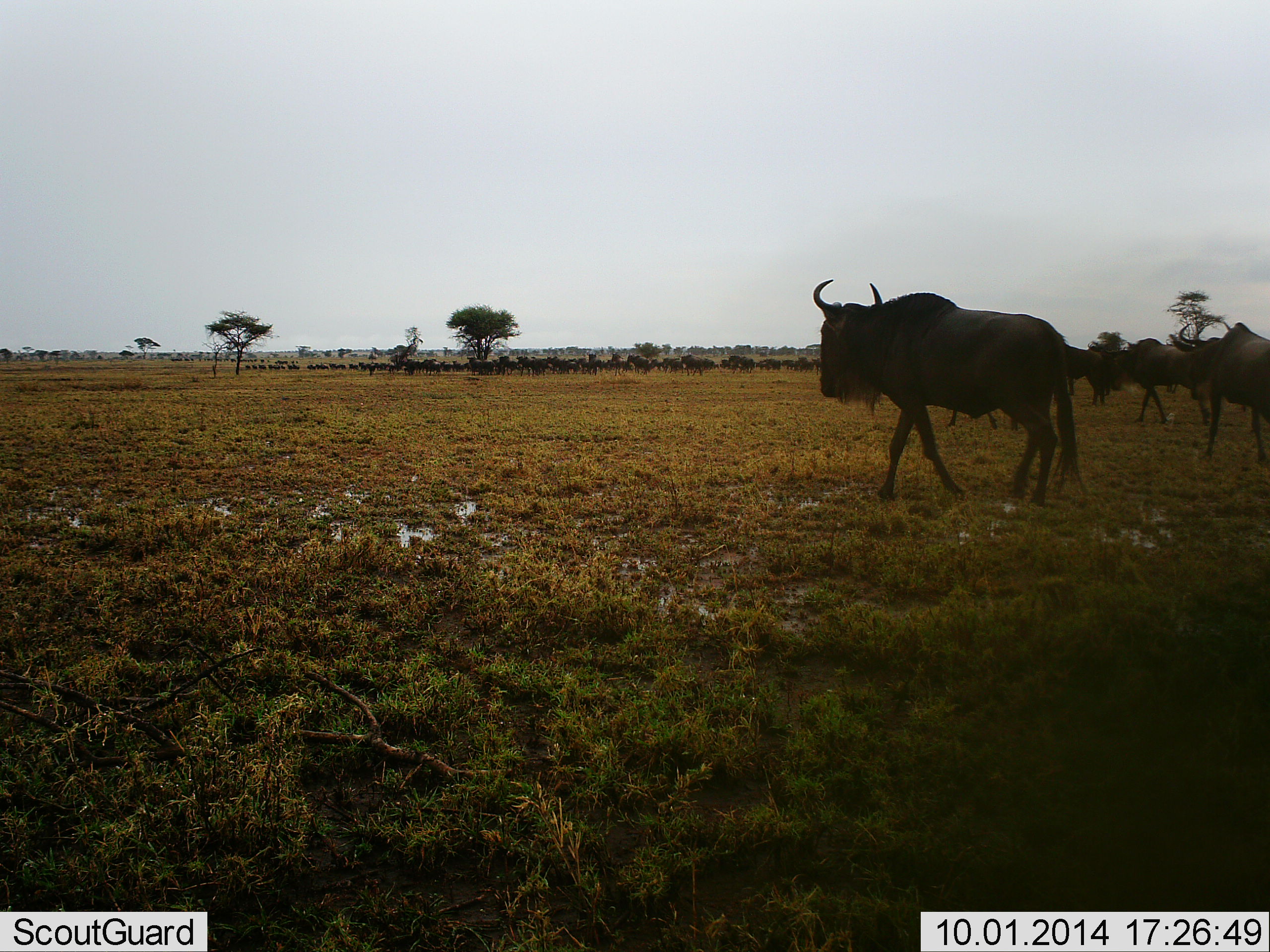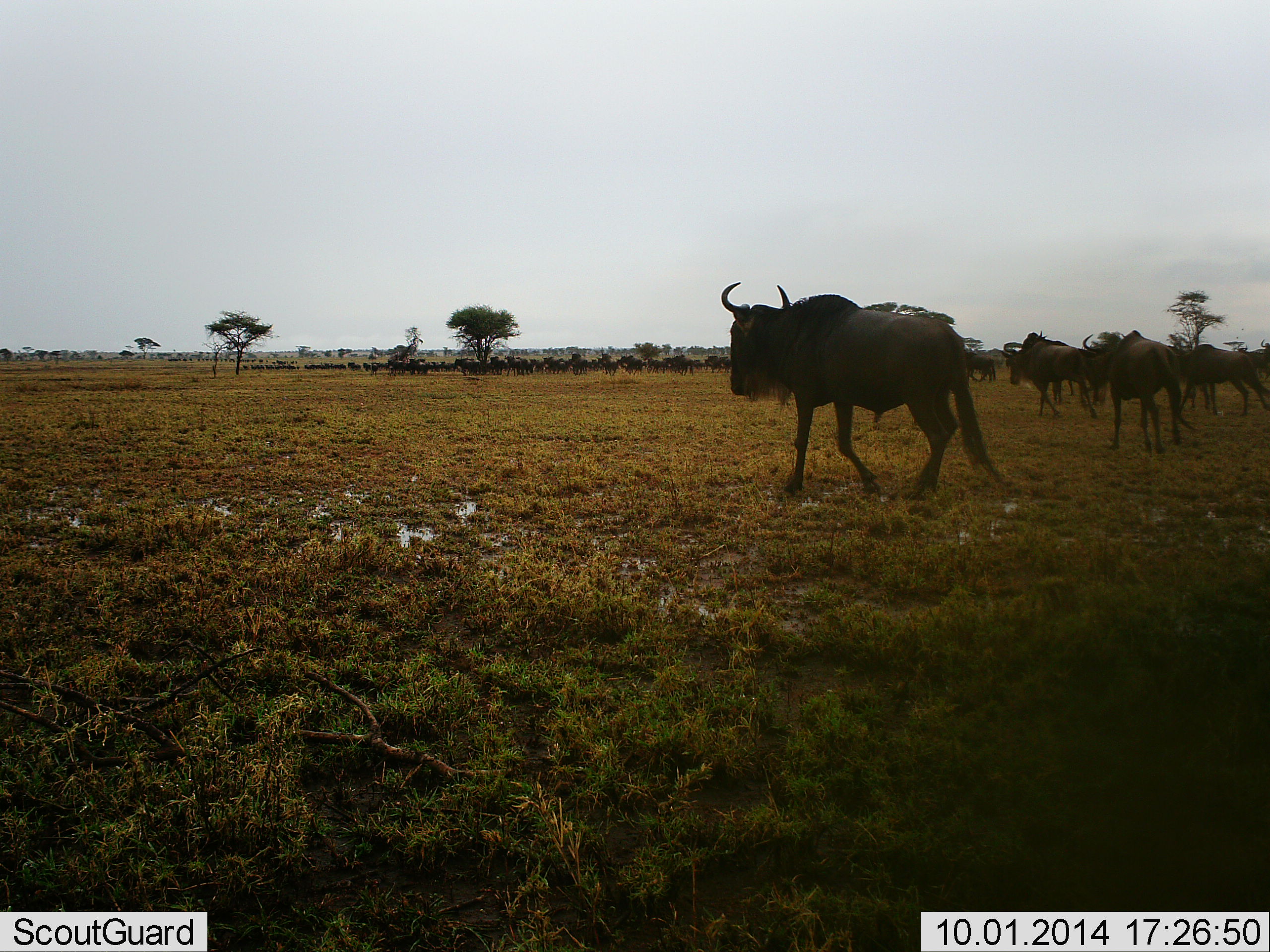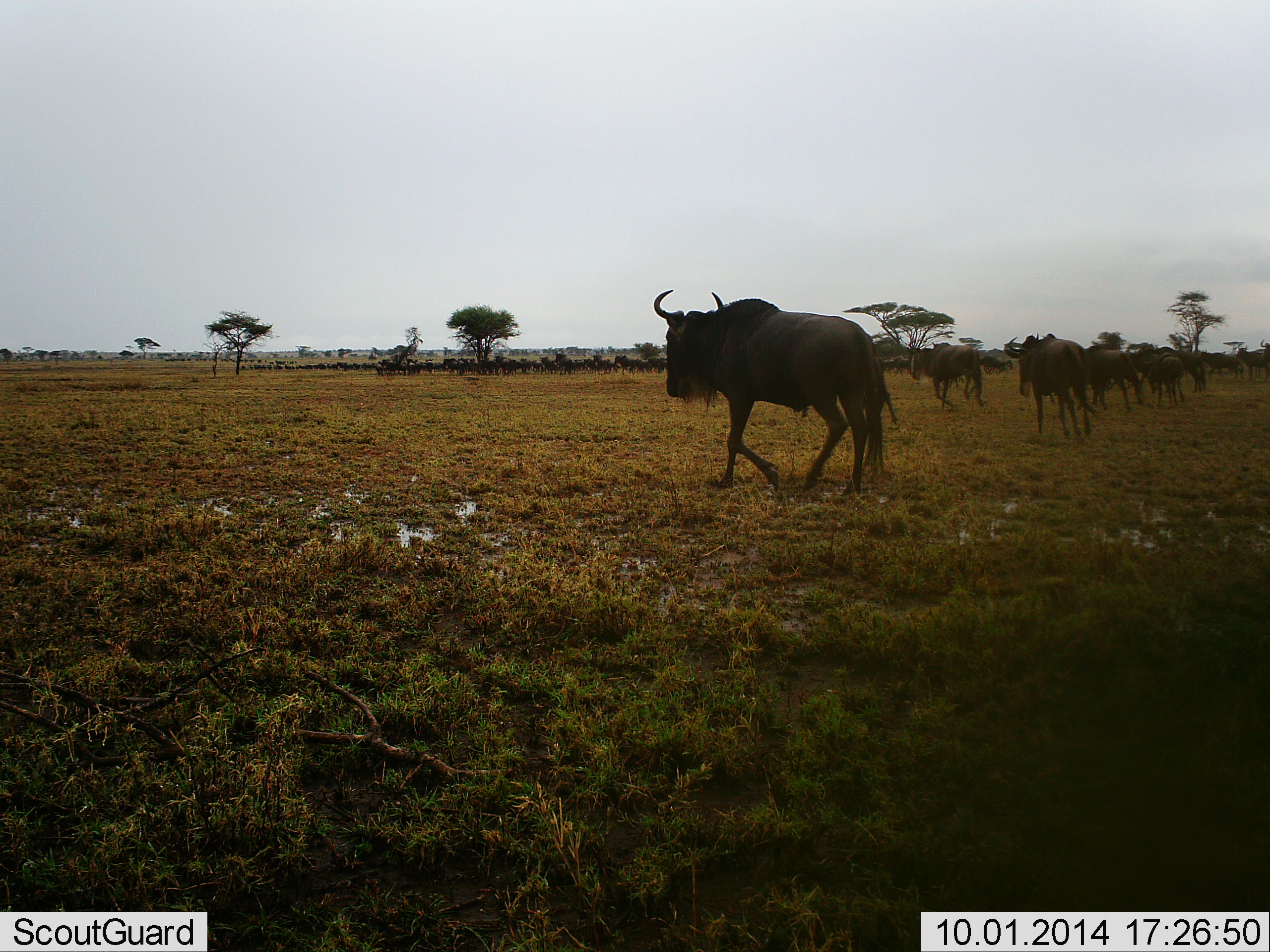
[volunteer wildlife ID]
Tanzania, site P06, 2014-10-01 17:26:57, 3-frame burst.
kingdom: Animalia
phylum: Chordata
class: Mammalia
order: Artiodactyla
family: Bovidae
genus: Connochaetes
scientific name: Connochaetes taurinus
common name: blue wildebeest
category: wildebeest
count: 51+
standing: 0%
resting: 0%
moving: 100%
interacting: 0%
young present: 0%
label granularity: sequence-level